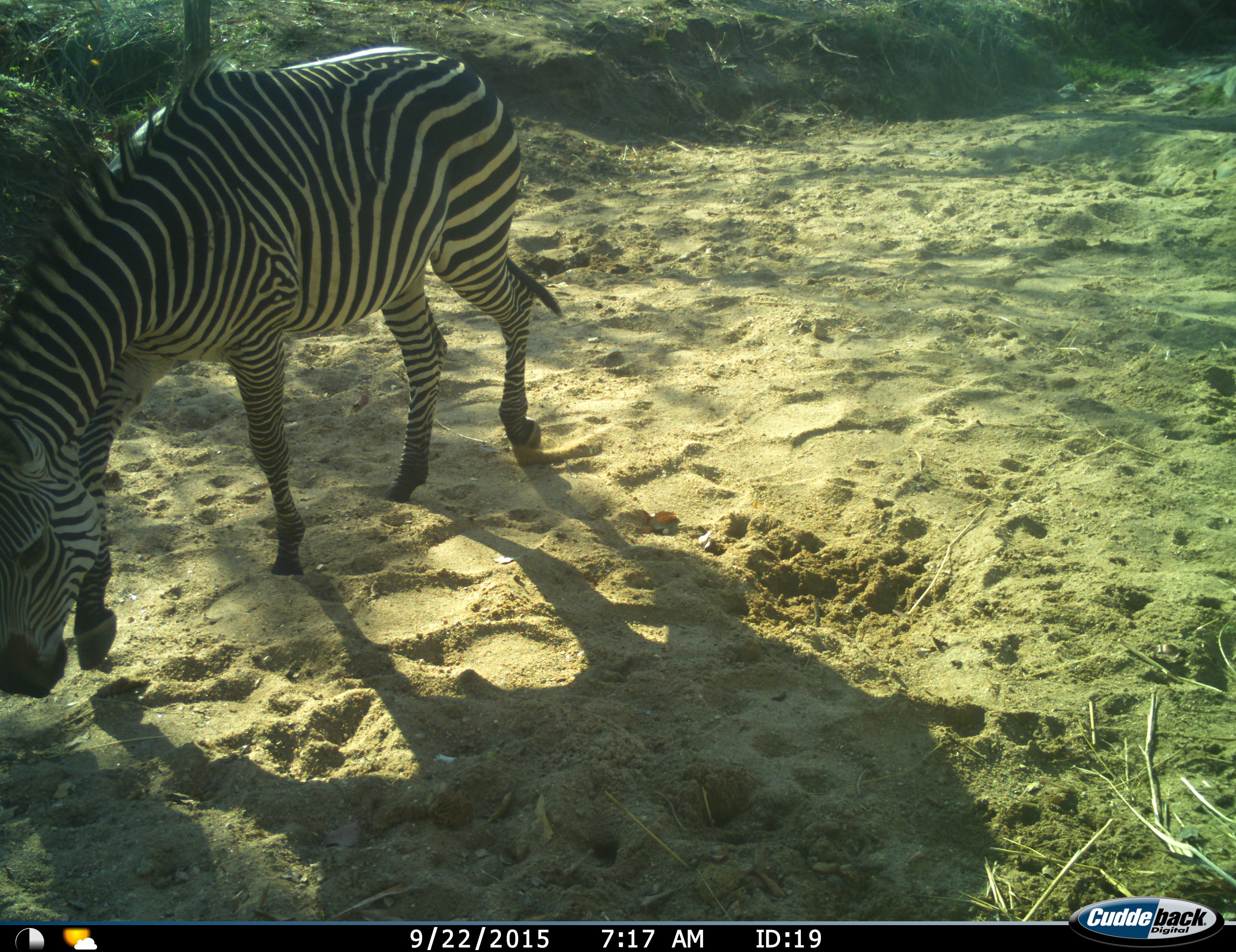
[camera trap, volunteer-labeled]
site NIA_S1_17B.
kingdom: Animalia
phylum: Chordata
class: Mammalia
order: Perissodactyla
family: Equidae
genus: Equus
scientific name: Equus quagga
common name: plains zebra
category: zebraplains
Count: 1.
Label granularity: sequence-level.